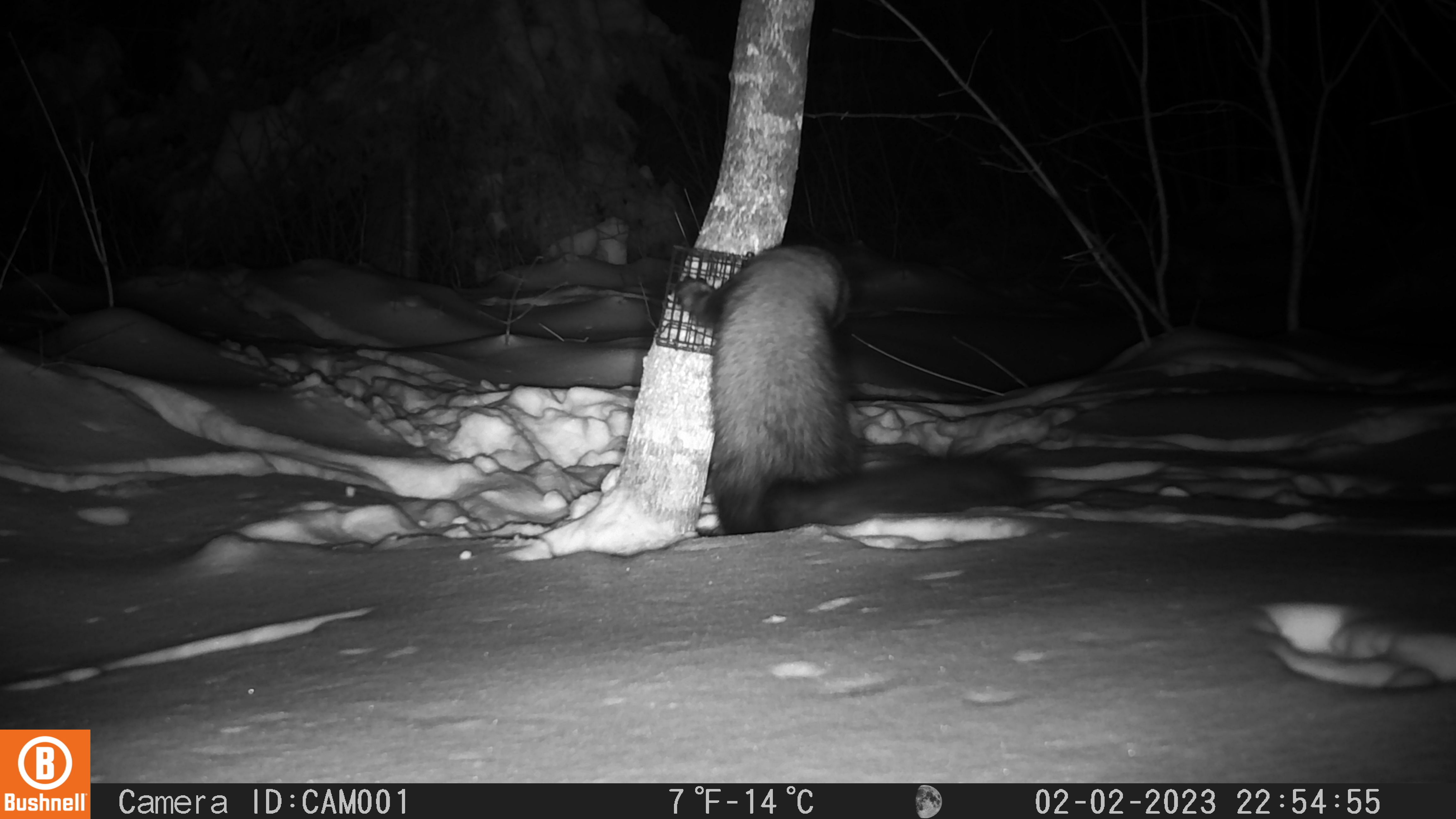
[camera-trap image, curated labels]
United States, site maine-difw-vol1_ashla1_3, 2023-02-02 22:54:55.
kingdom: Animalia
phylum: Chordata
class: Mammalia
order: Carnivora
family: Mustelidae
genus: Pekania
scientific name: Pekania pennanti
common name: fisher